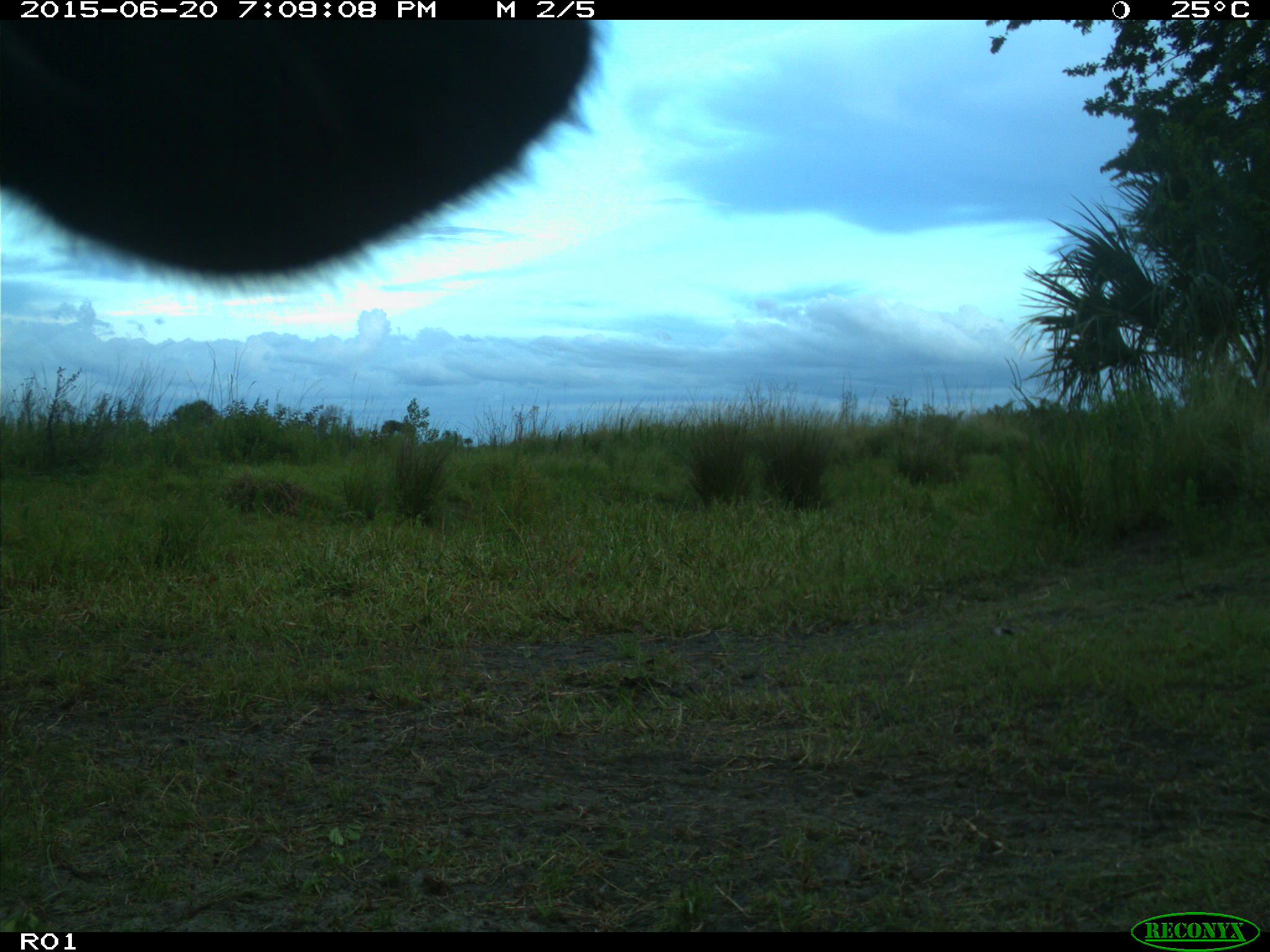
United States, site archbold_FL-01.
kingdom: Animalia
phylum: Chordata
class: Mammalia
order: Artiodactyla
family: Bovidae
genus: Bos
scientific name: Bos taurus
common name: domestic cow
Bos taurus (domestic cow).